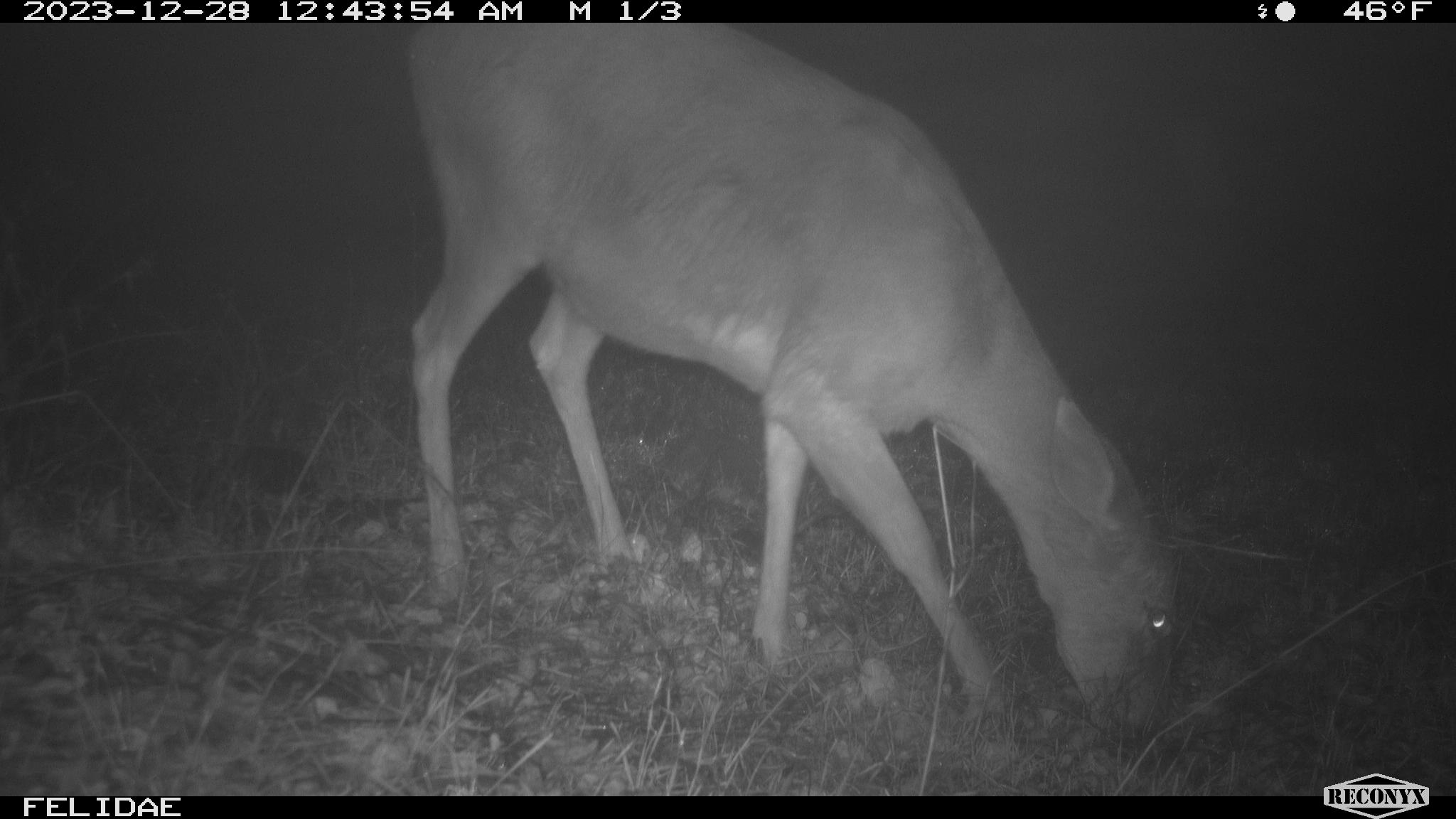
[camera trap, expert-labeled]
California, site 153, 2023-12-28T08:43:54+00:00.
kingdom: Animalia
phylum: Chordata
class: Mammalia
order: Artiodactyla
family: Cervidae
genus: Odocoileus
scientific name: Odocoileus hemionus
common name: mule deer